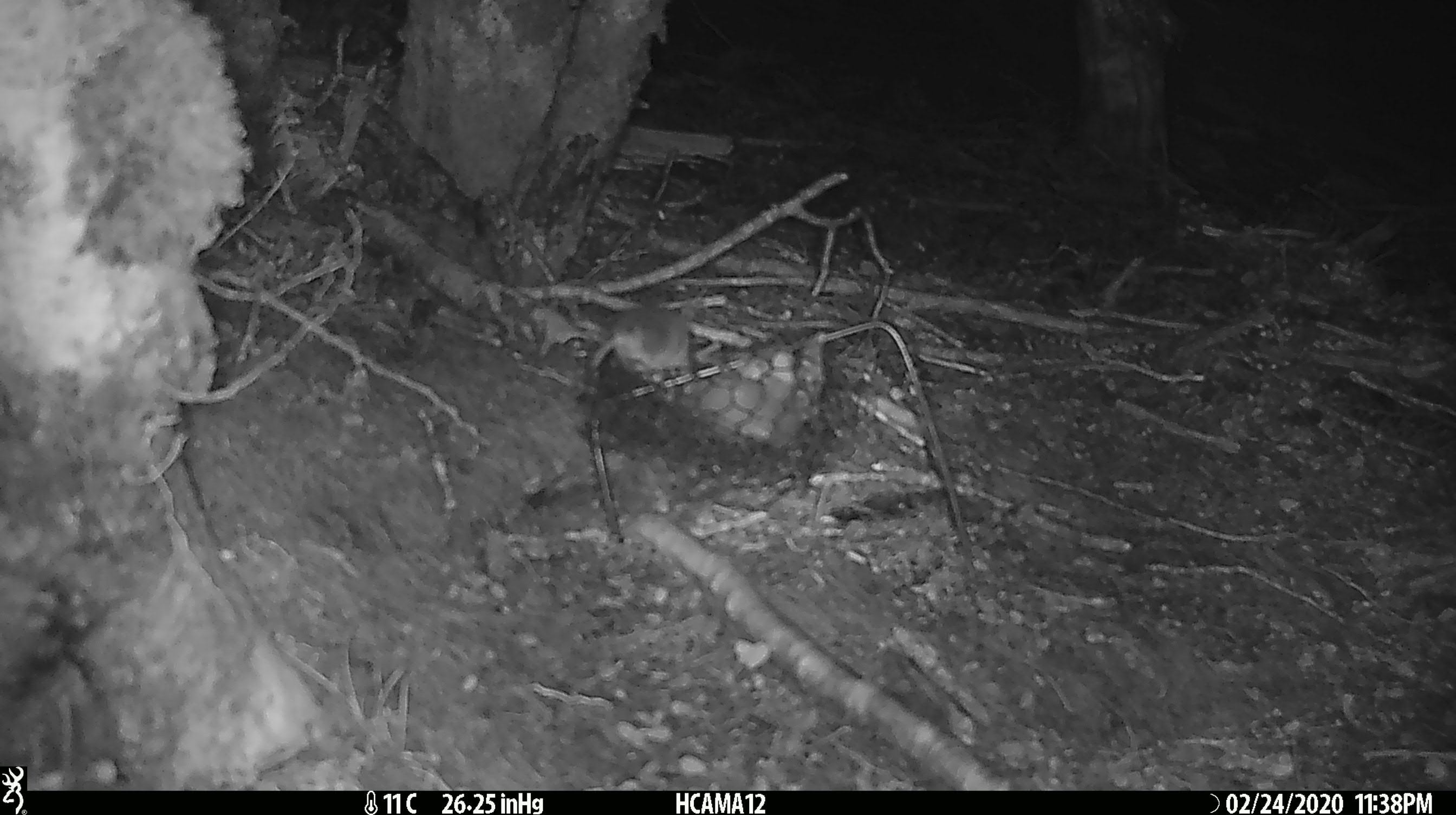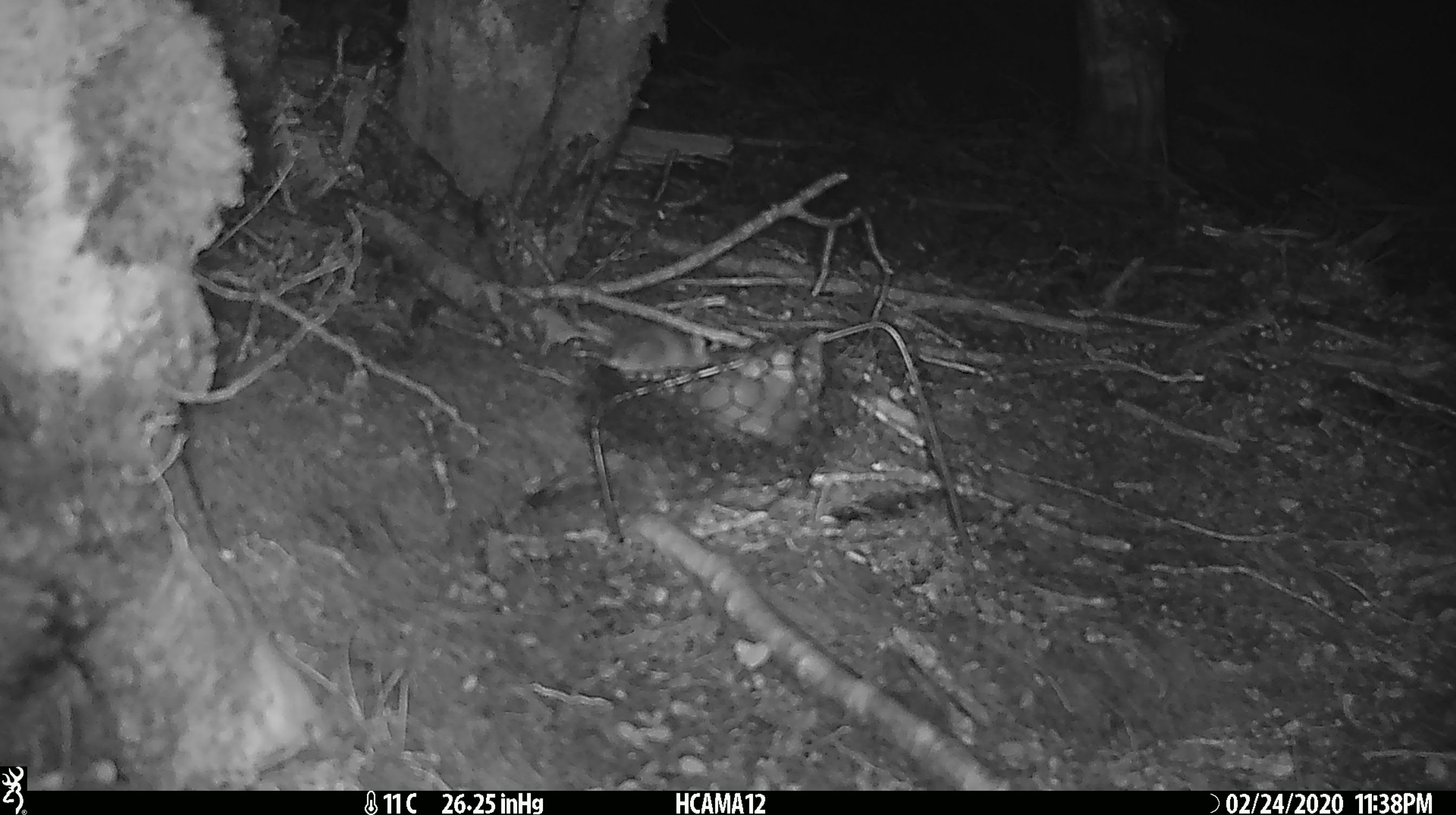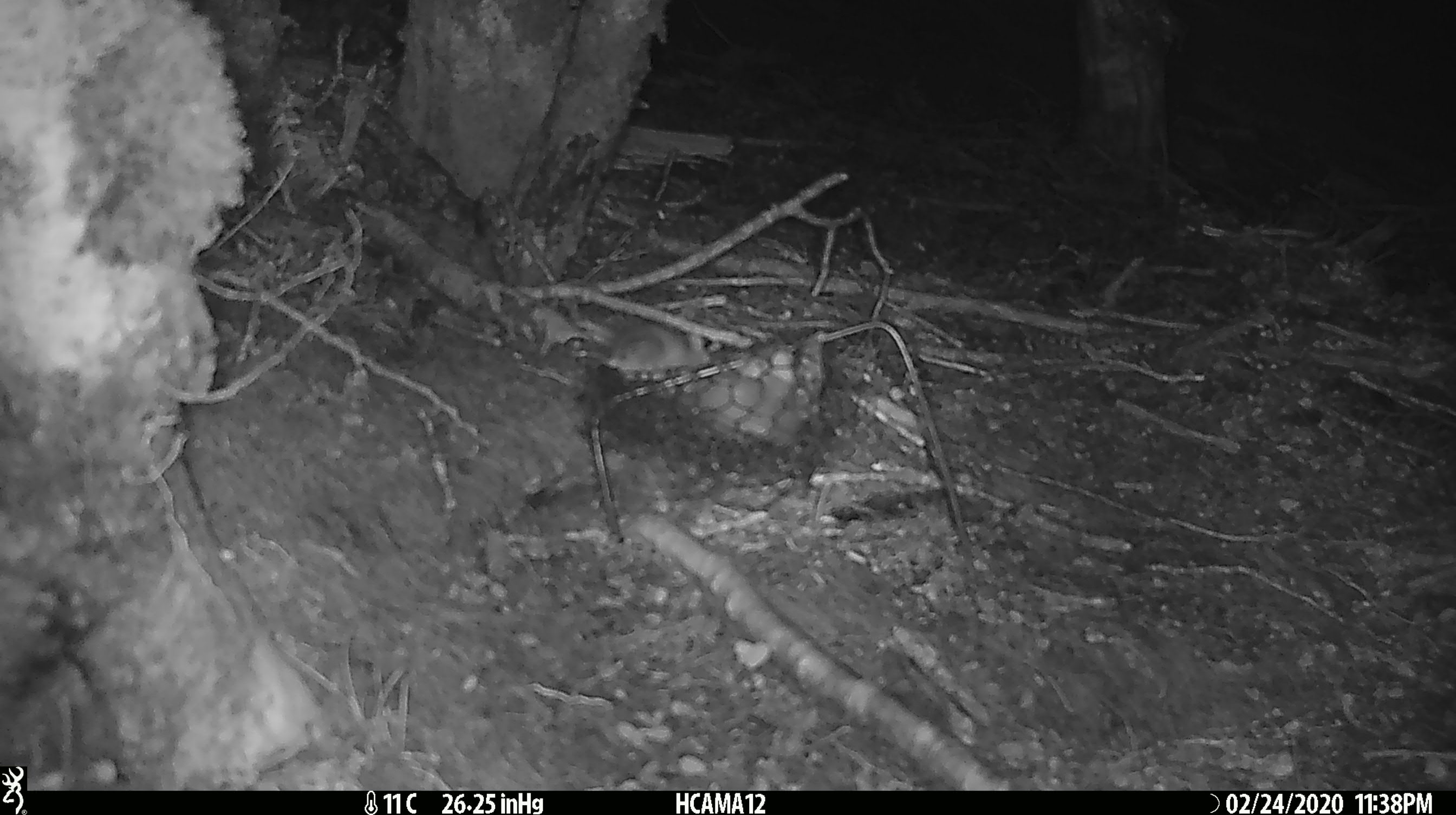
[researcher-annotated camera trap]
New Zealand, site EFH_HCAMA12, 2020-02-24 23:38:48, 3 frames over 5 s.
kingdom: Animalia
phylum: Chordata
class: Mammalia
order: Rodentia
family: Muridae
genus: Mus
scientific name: Mus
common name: mouse